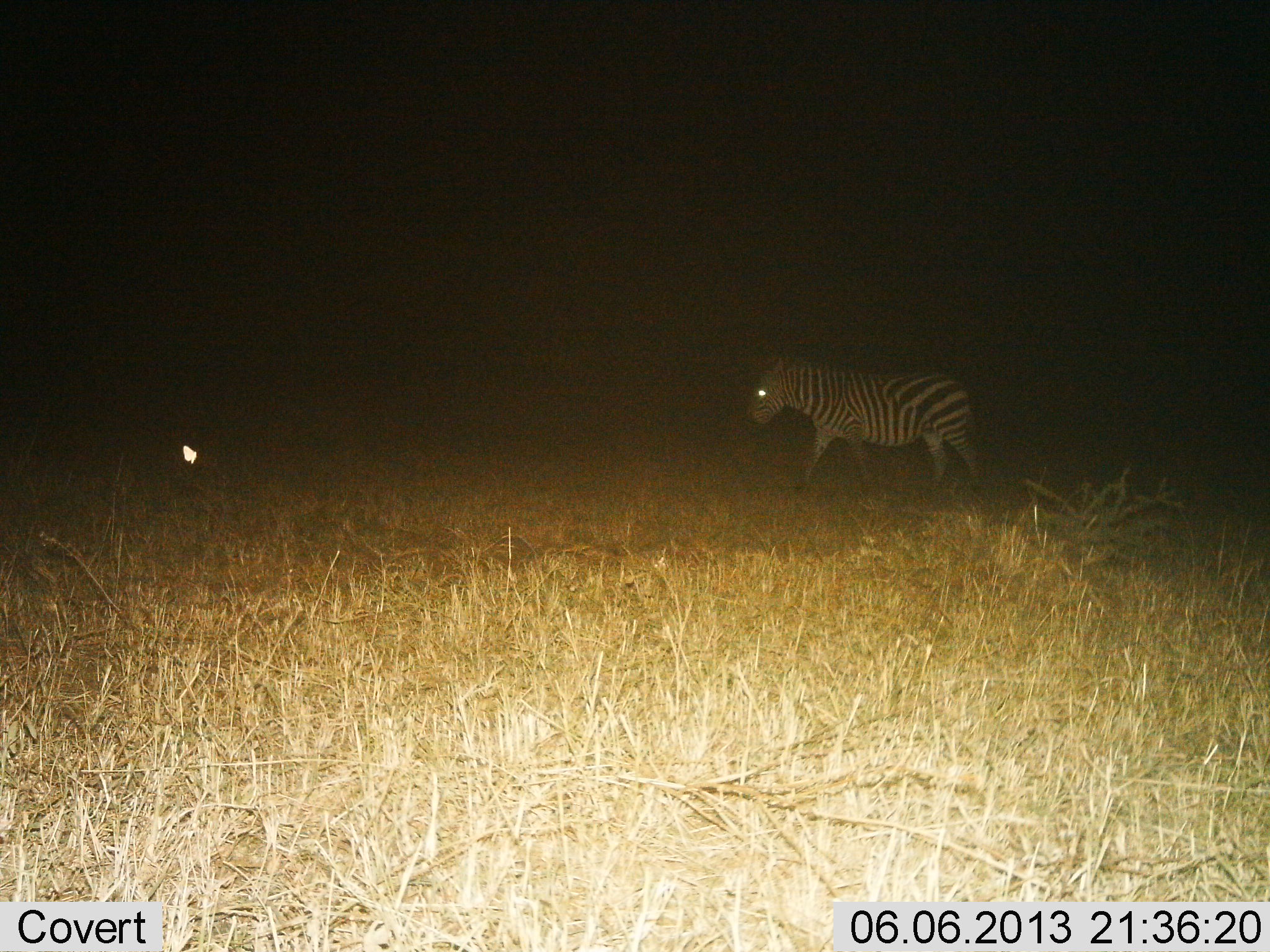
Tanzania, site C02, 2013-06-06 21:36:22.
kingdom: Animalia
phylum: Chordata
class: Mammalia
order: Perissodactyla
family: Equidae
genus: Equus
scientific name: Equus quagga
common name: plains zebra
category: zebra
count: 1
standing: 14%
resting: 0%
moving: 86%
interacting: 0%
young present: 0%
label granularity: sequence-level